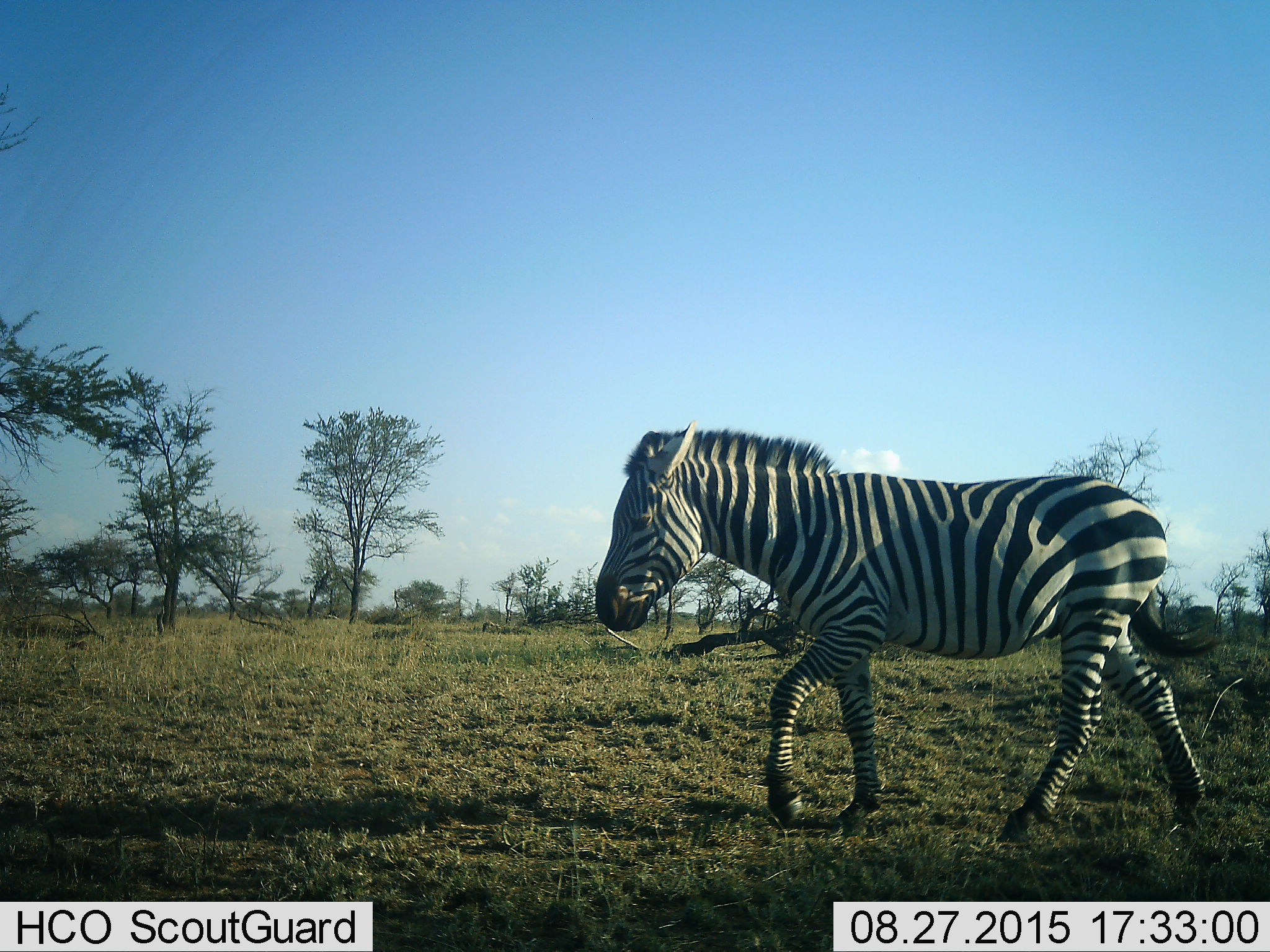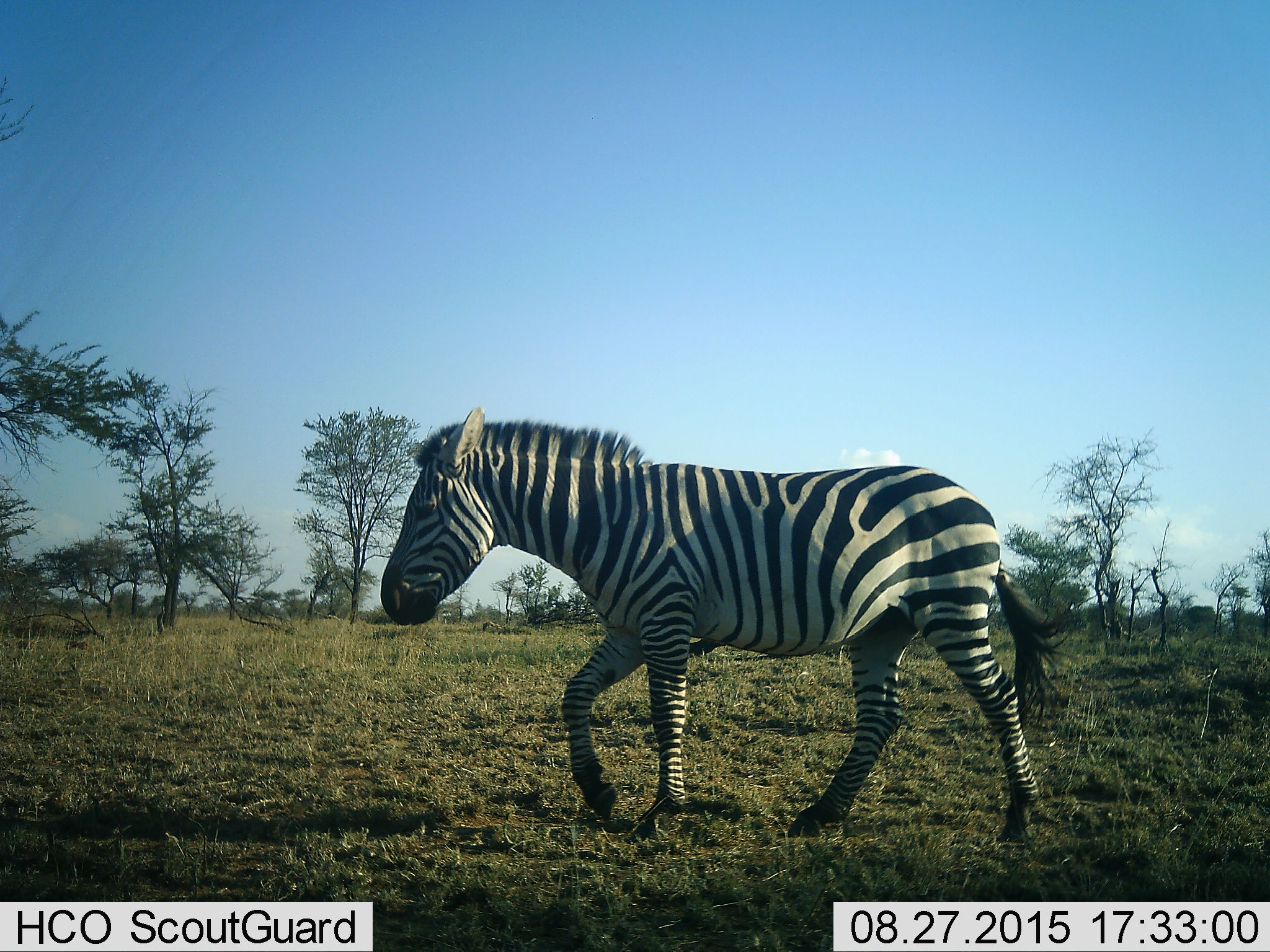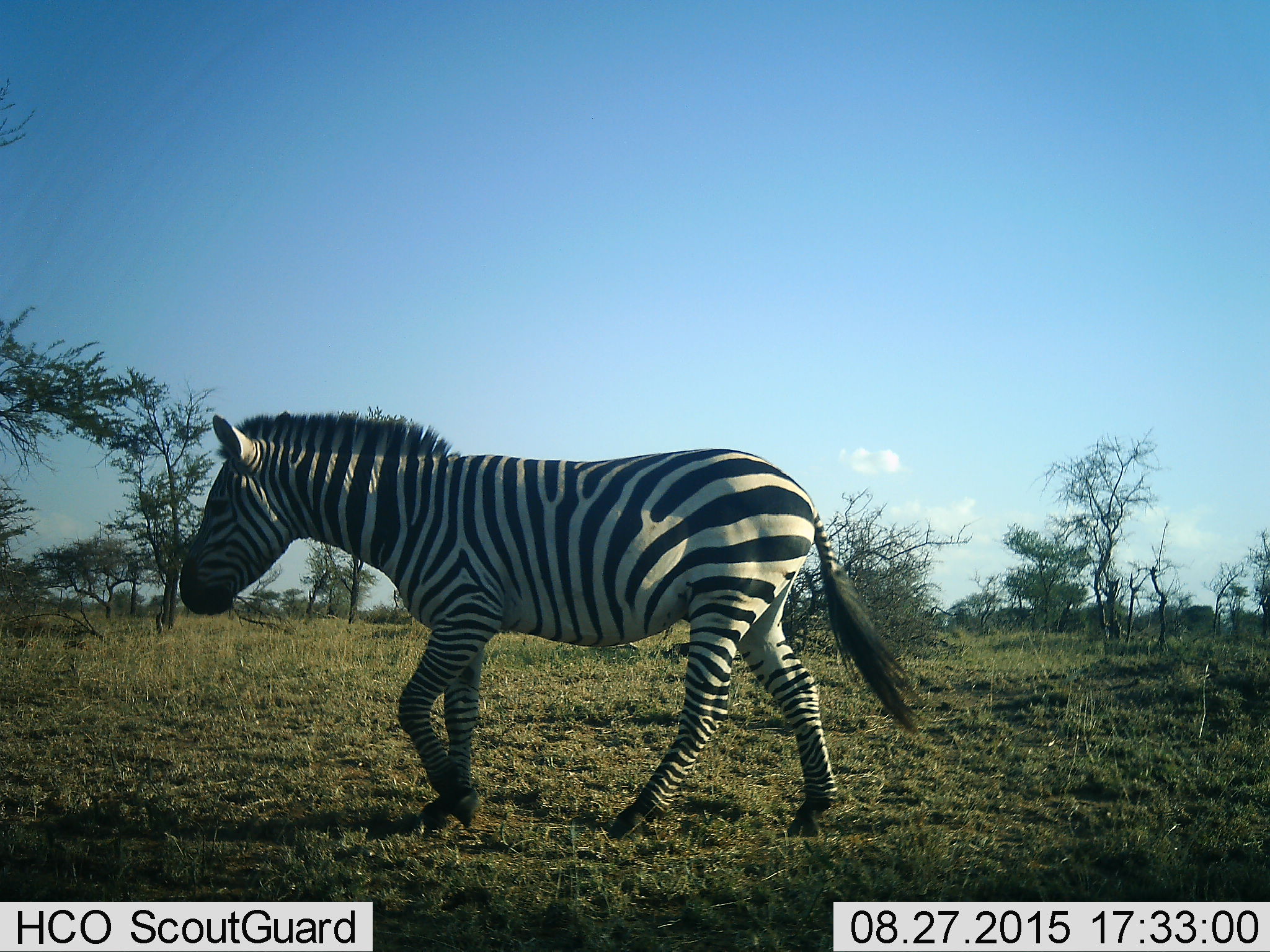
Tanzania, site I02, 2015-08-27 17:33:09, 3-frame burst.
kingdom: Animalia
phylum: Chordata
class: Mammalia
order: Perissodactyla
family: Equidae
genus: Equus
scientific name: Equus quagga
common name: plains zebra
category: zebra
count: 1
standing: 0%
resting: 0%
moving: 100%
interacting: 0%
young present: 0%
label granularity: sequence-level